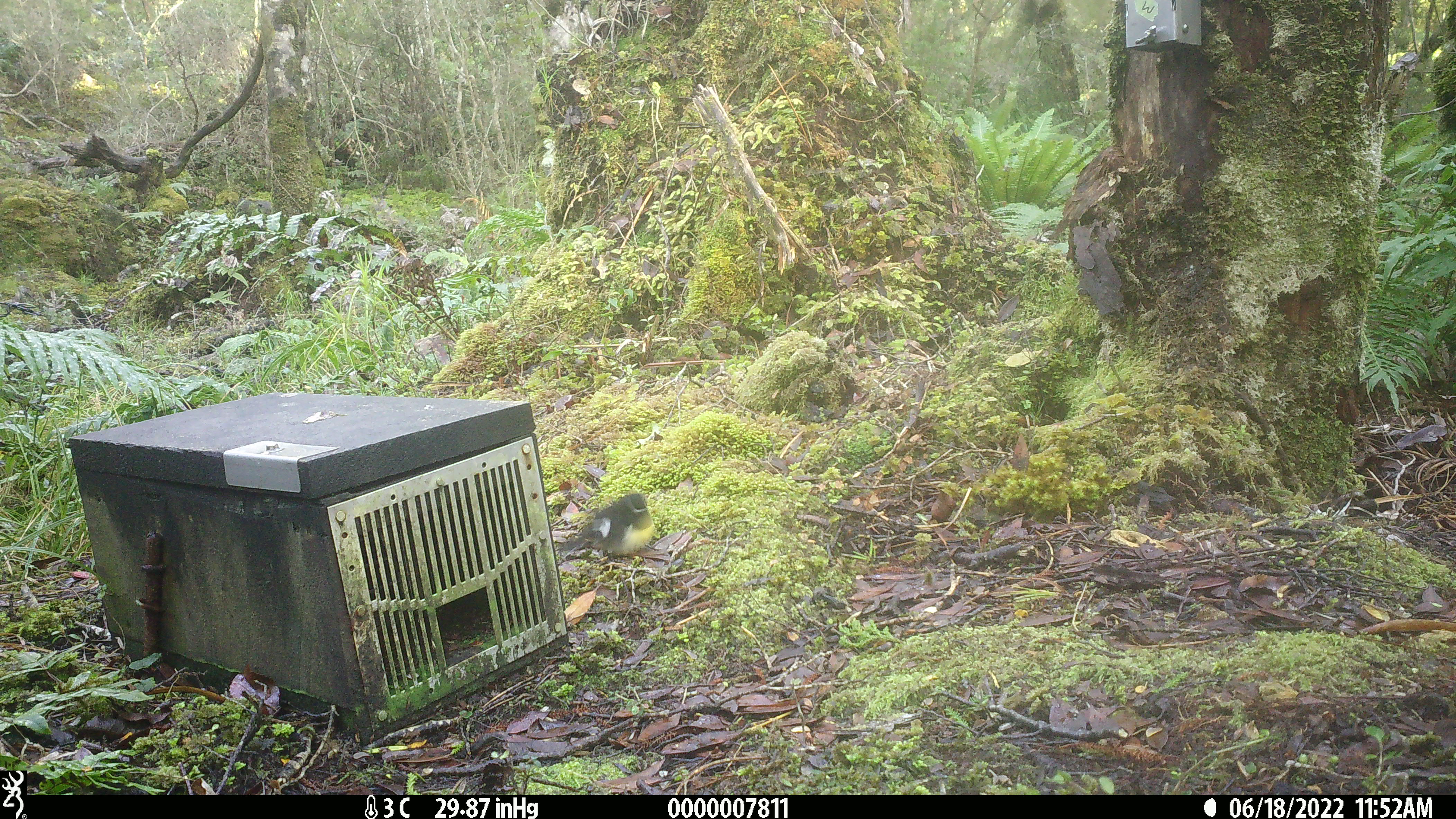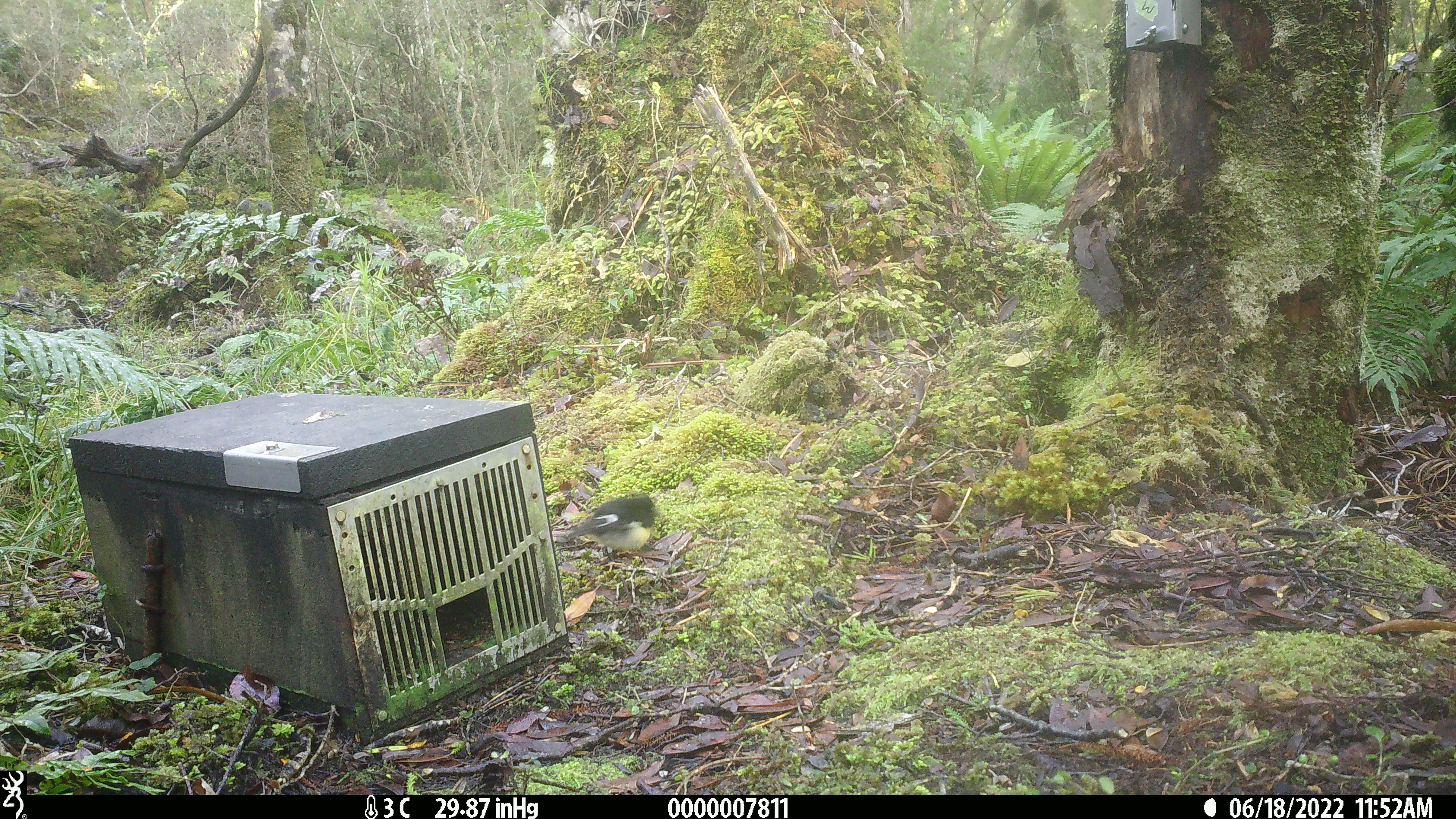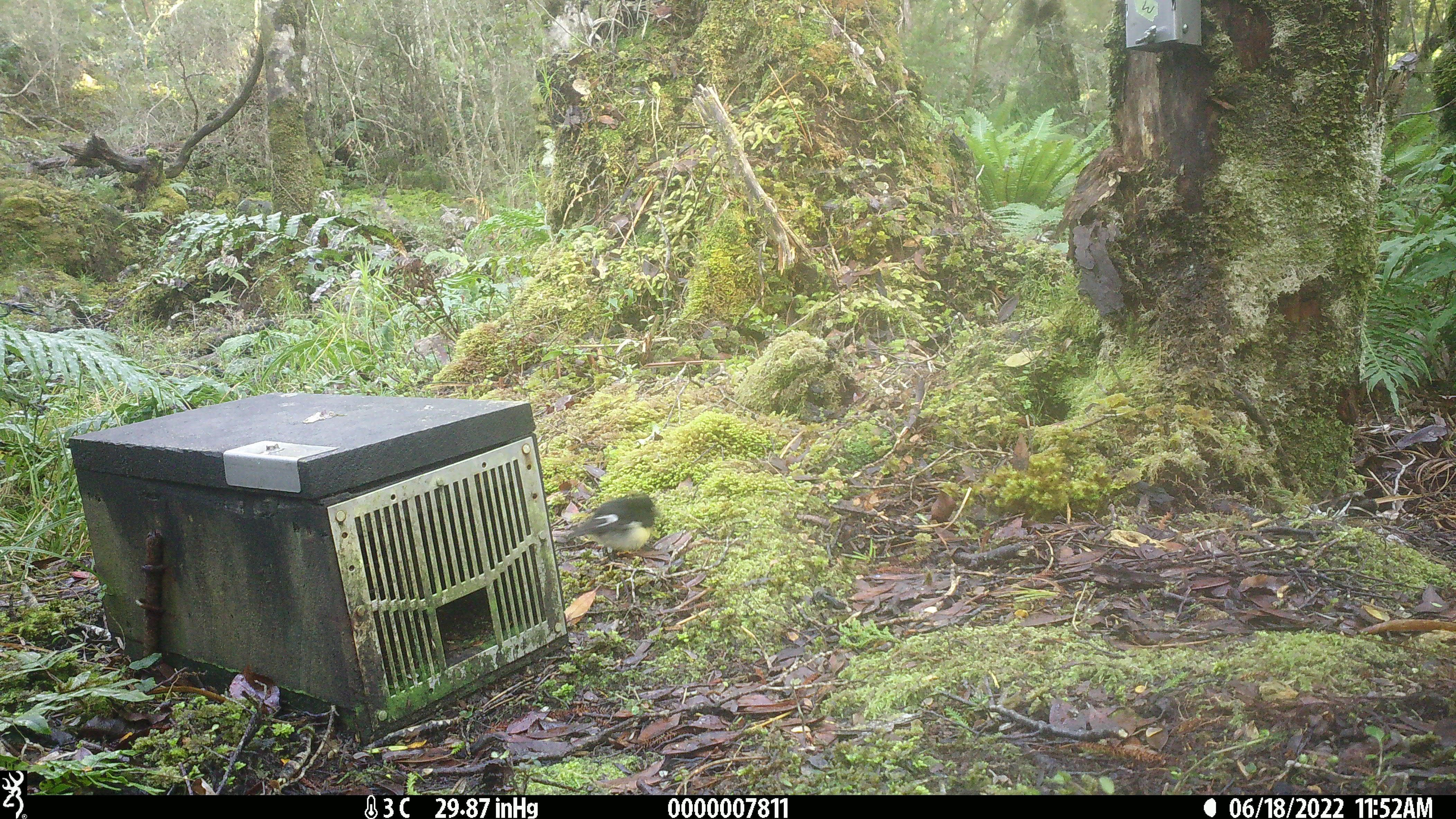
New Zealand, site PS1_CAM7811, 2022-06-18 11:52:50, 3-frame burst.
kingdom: Animalia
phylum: Chordata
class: Aves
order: Passeriformes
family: Petroicidae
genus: Petroica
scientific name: Petroica macrocephala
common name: tomtit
Tomtit (Petroica macrocephala).